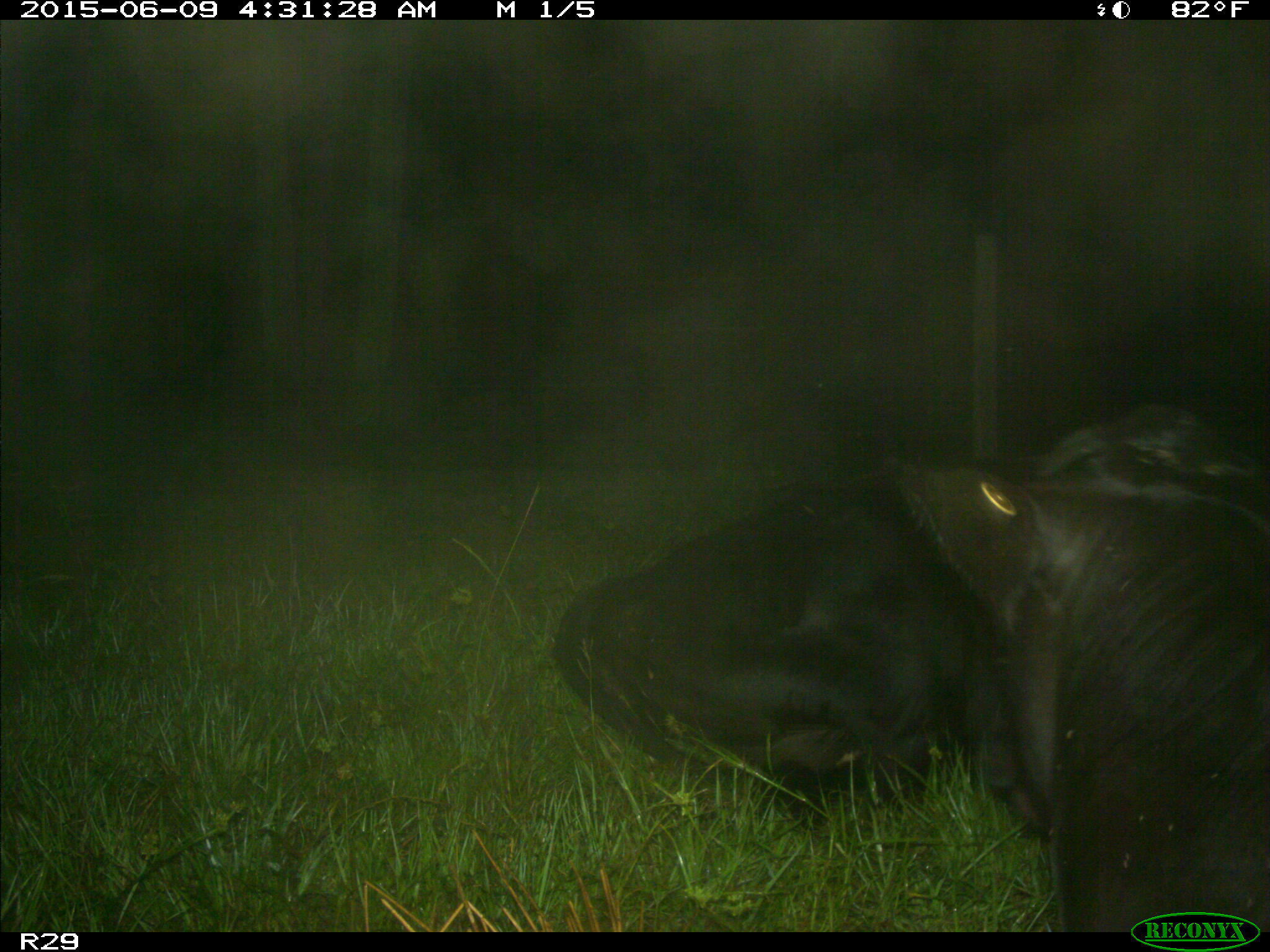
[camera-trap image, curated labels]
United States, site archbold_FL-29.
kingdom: Animalia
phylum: Chordata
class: Mammalia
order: Artiodactyla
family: Bovidae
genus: Bos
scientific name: Bos taurus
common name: domestic cow